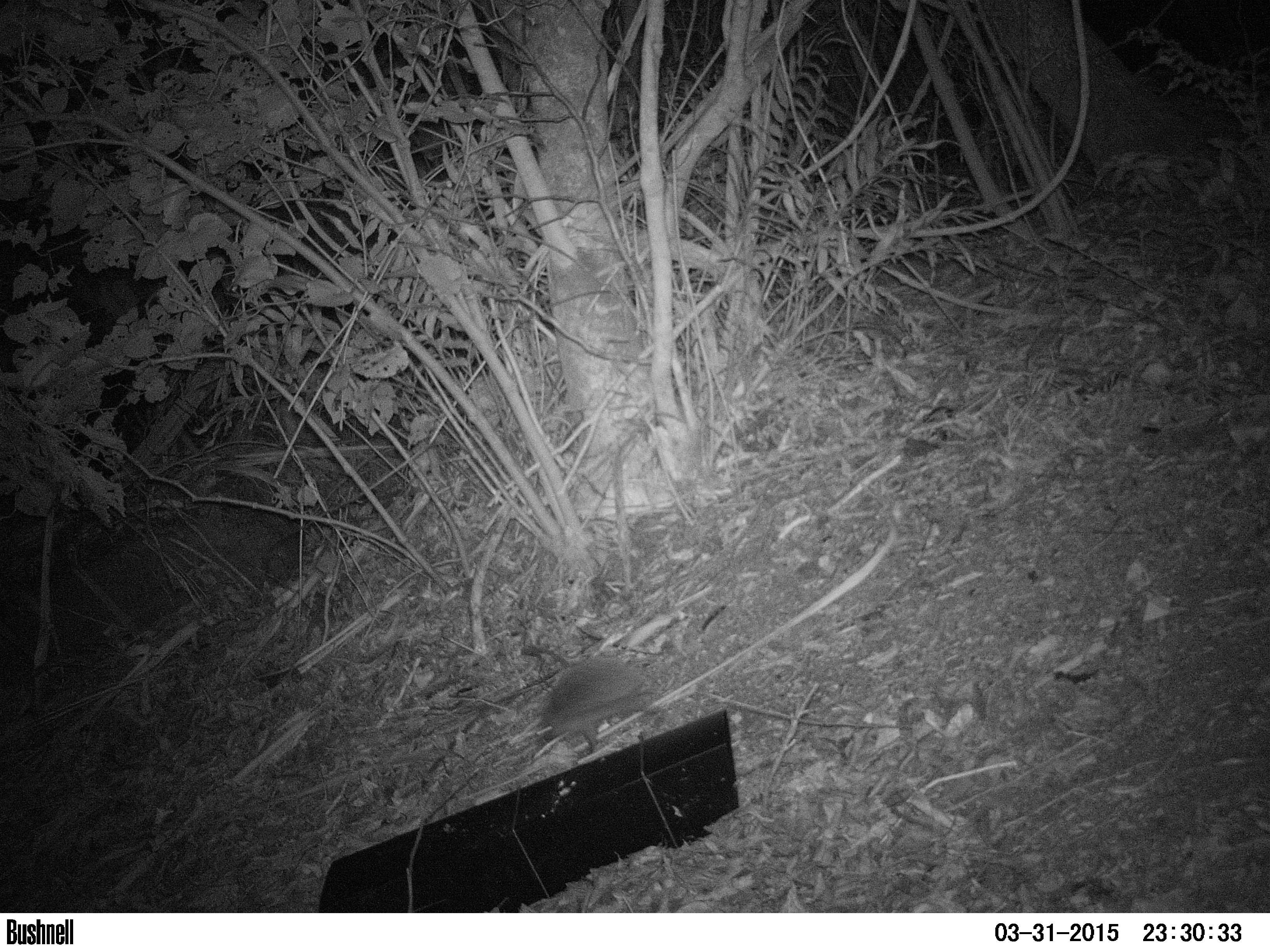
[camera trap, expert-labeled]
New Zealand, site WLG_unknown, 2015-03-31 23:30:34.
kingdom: Animalia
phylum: Chordata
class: Mammalia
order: Eulipotyphla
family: Erinaceidae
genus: Erinaceus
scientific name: Erinaceus europaeus europaeus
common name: european hedgehog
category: hedgehog